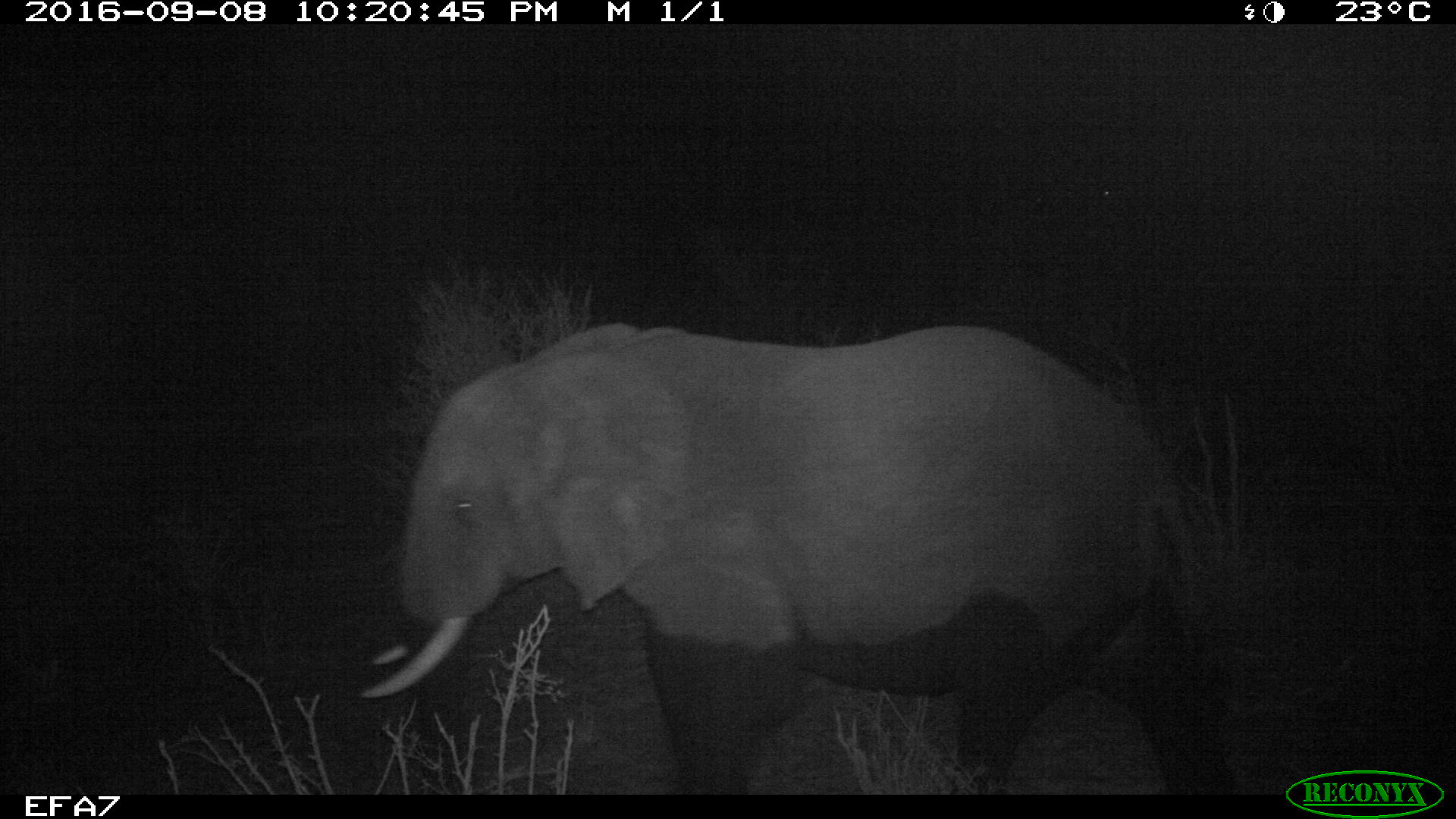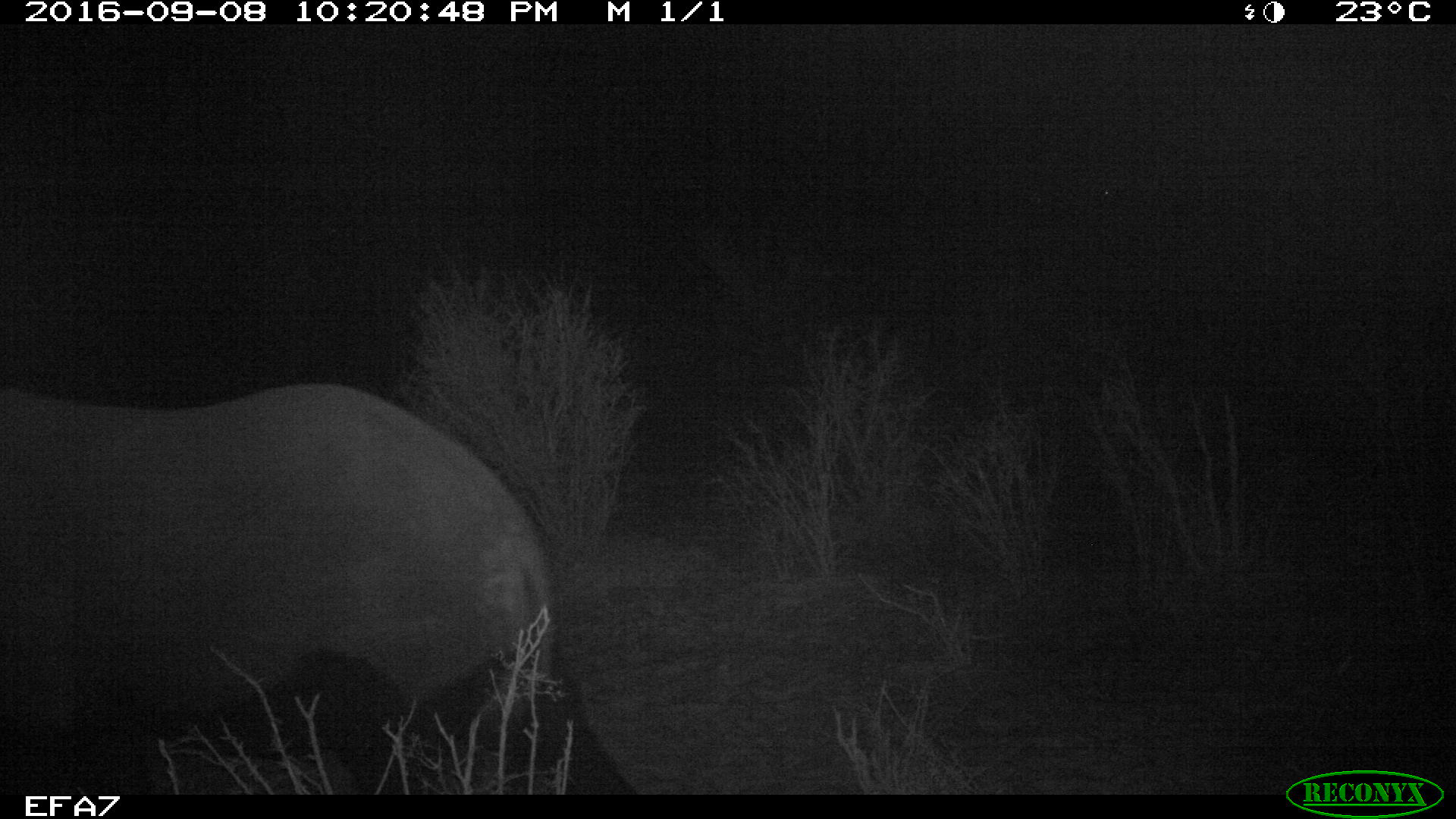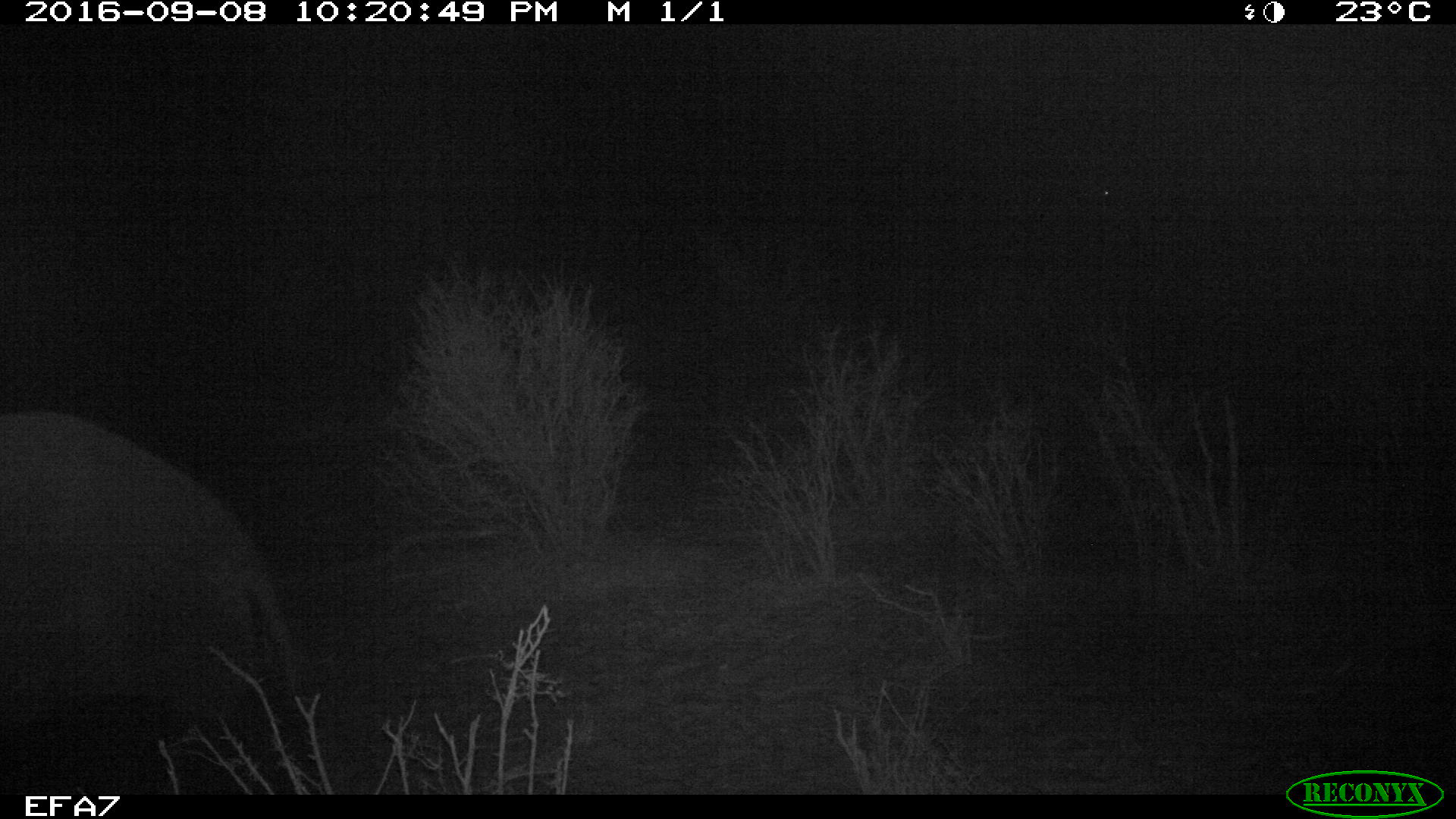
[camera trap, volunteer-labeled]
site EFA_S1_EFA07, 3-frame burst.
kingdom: Animalia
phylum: Chordata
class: Mammalia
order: Proboscidea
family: Elephantidae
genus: Loxodonta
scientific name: Loxodonta africana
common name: african bush elephant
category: elephant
Elephant (african bush elephant) (Loxodonta africana), count 1. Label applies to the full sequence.